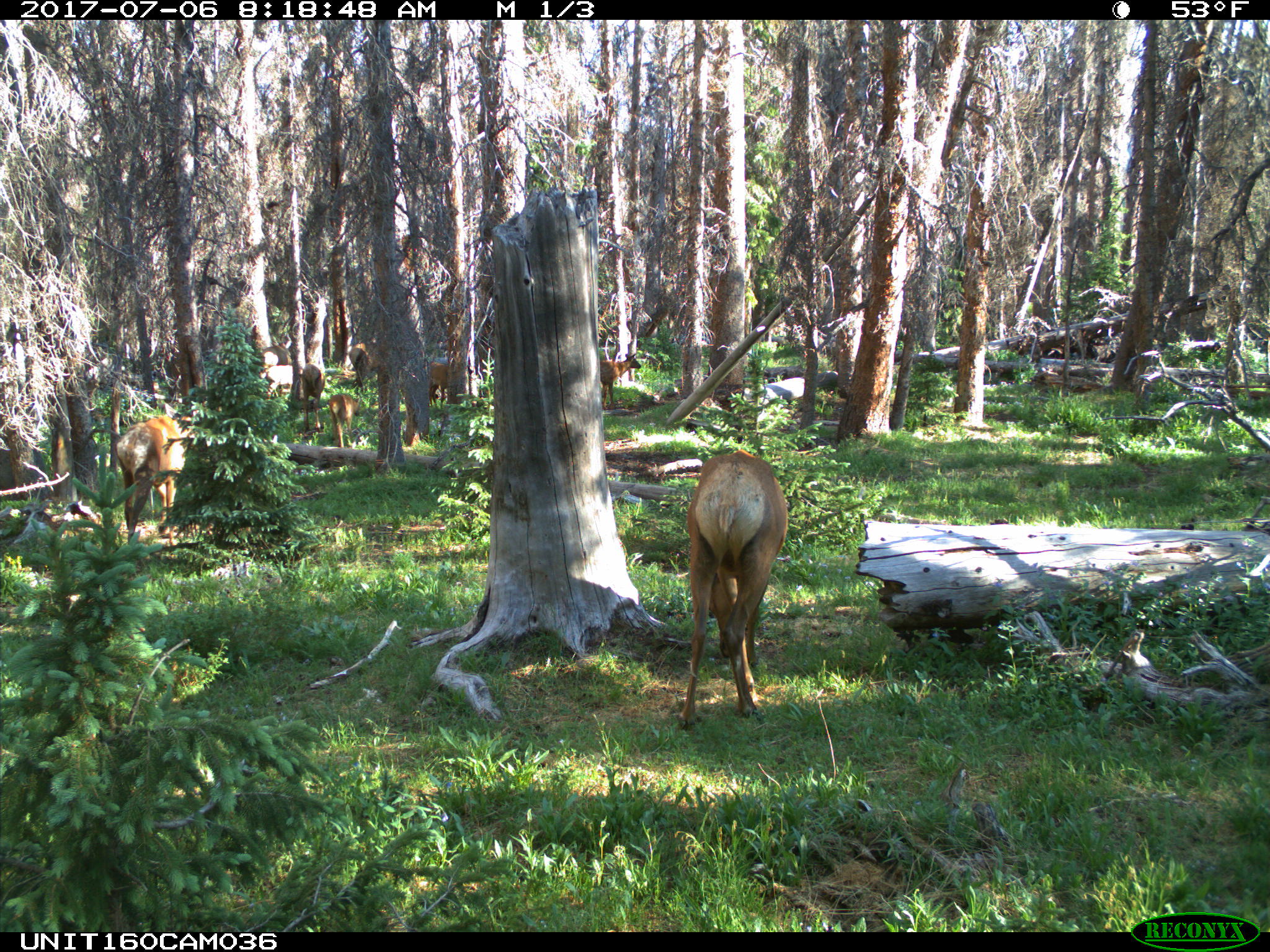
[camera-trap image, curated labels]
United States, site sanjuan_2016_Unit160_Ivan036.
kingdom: Animalia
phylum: Chordata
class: Mammalia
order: Artiodactyla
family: Cervidae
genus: Cervus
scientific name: Cervus elaphus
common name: red deer